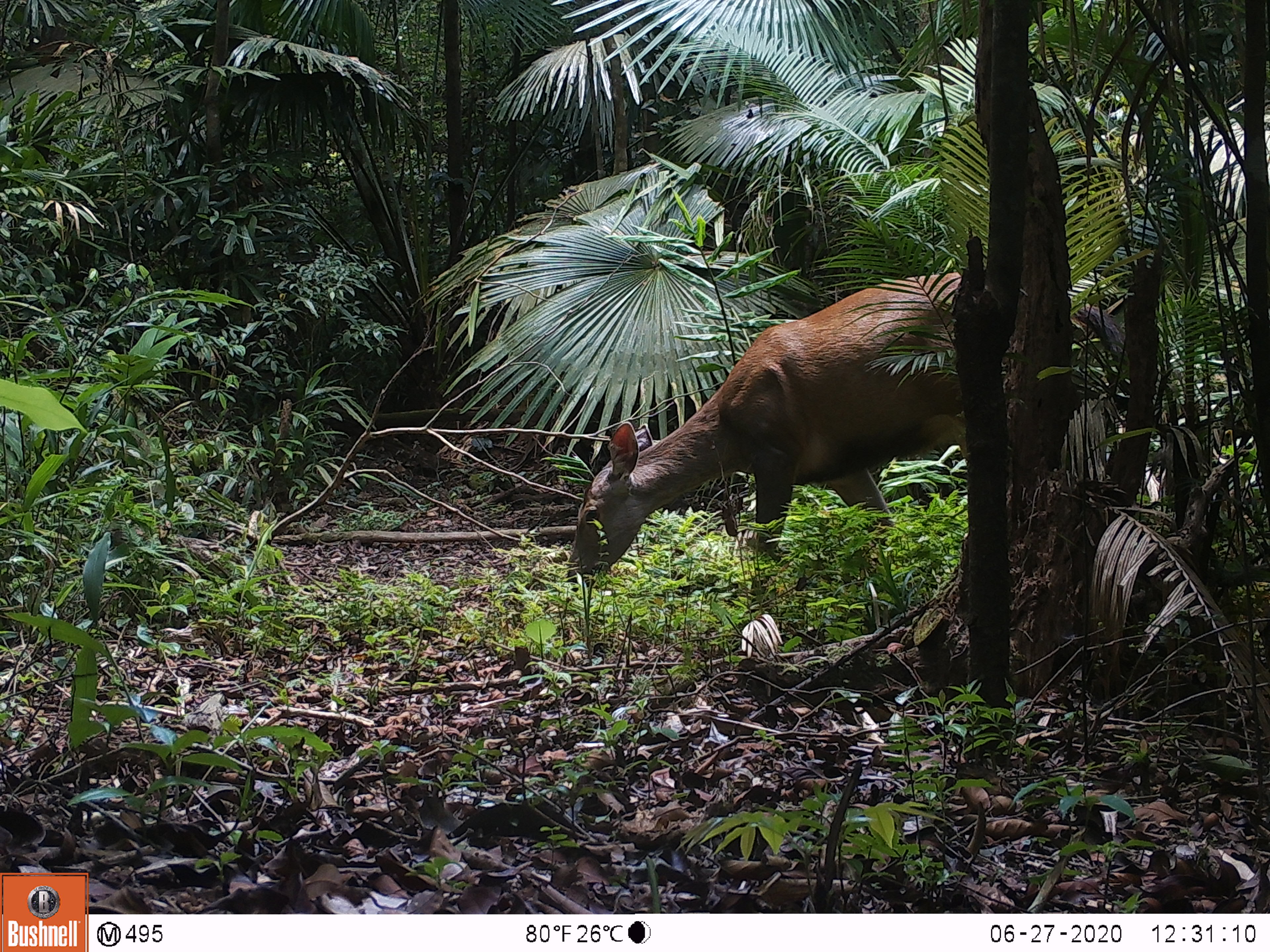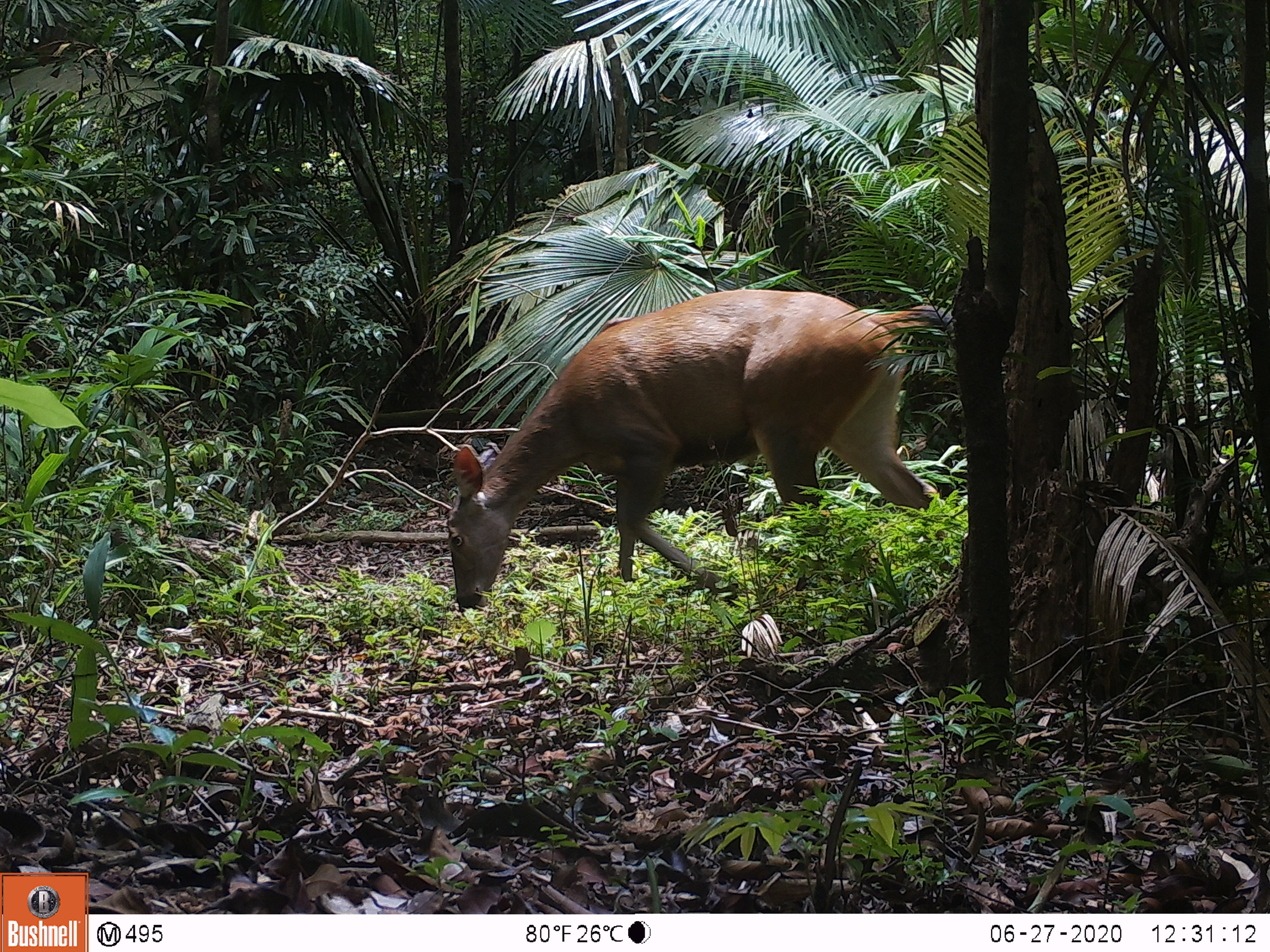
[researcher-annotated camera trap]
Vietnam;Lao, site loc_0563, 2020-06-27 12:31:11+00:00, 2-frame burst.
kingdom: Animalia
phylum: Chordata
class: Mammalia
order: Artiodactyla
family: Cervidae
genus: Rusa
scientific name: Rusa unicolor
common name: sambar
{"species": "sambar (Rusa unicolor)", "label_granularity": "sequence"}